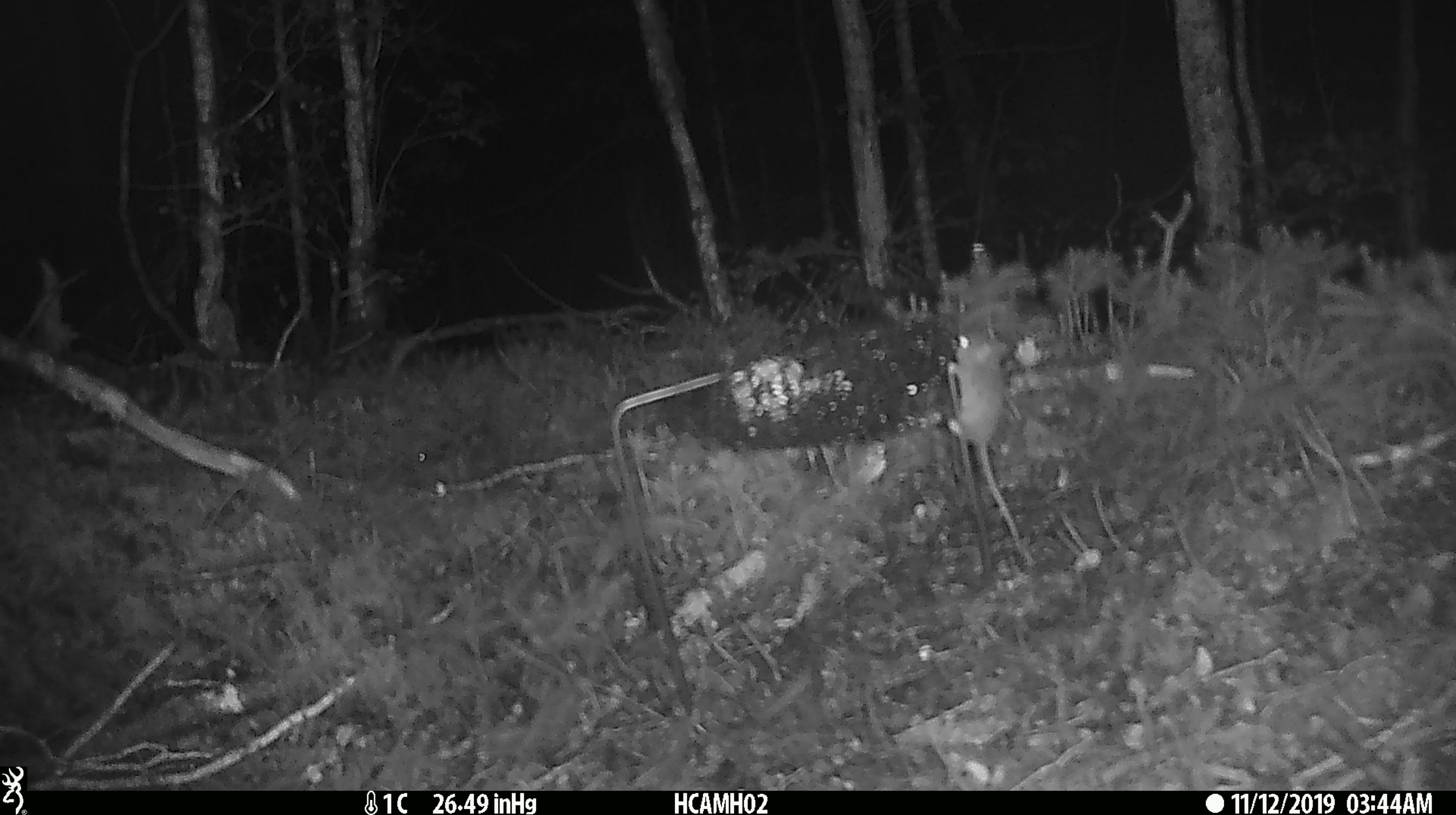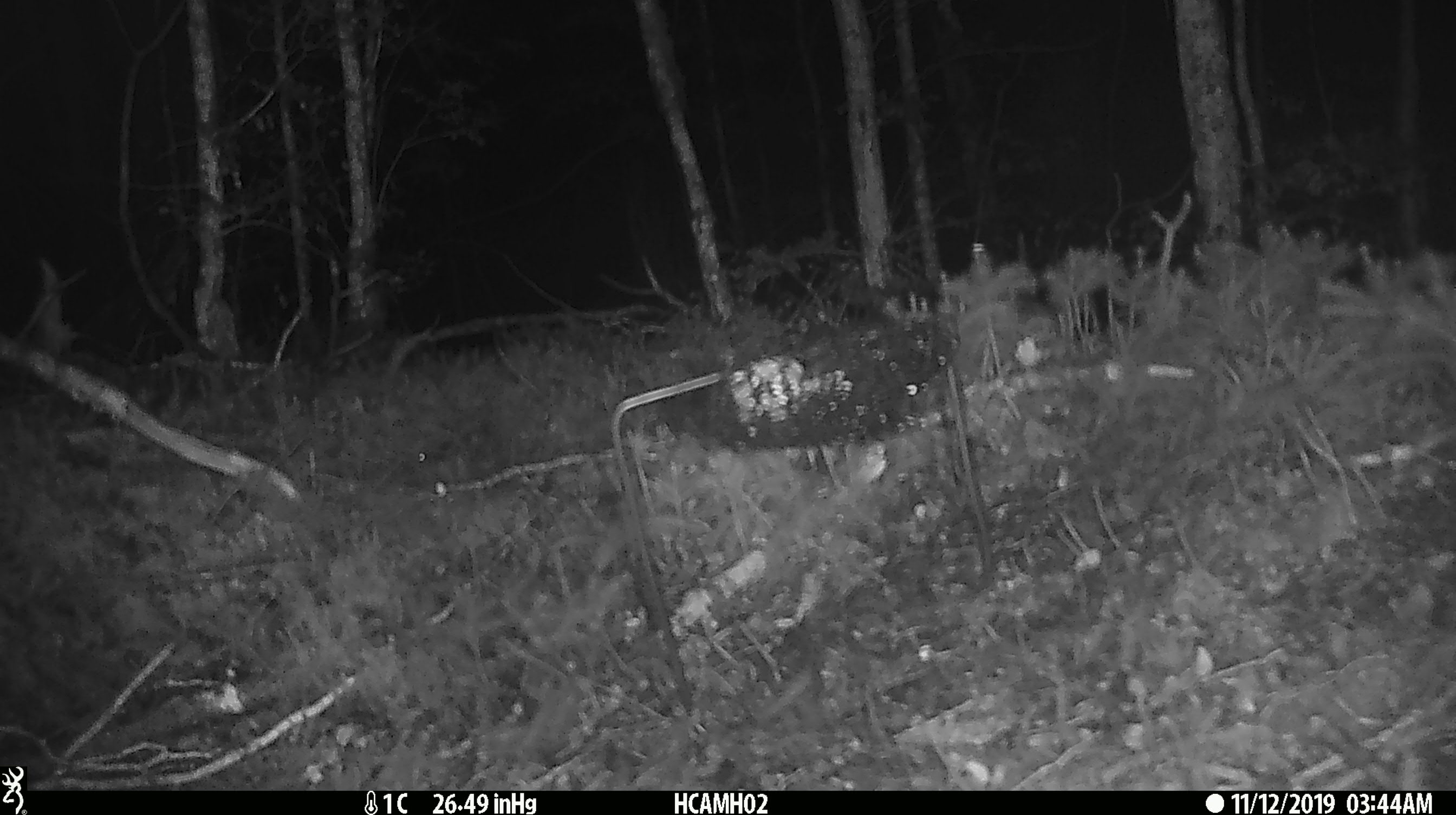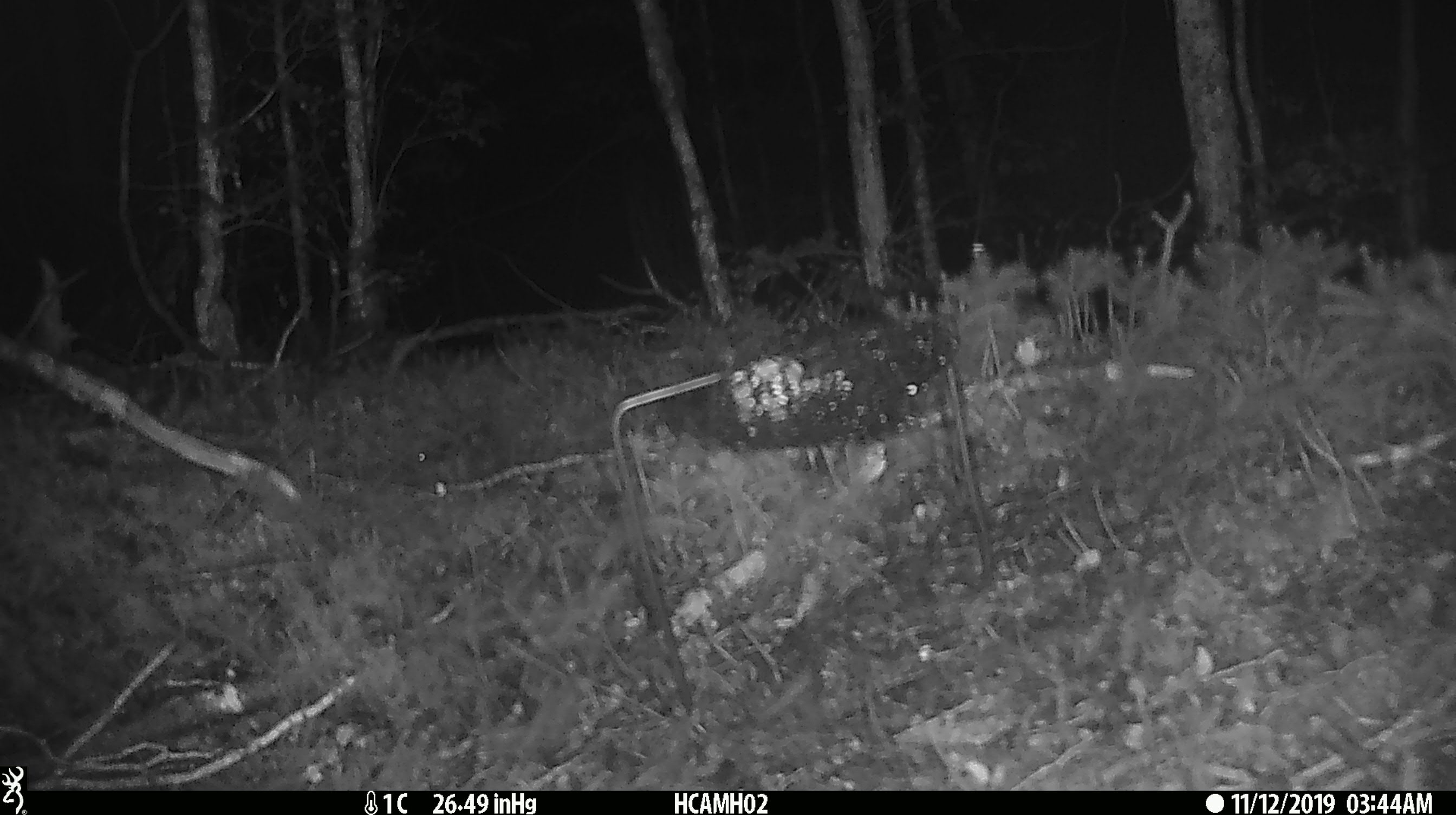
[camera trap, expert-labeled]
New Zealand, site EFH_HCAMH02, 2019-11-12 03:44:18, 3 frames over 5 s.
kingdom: Animalia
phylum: Chordata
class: Mammalia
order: Rodentia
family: Muridae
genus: Mus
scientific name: Mus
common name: mouse